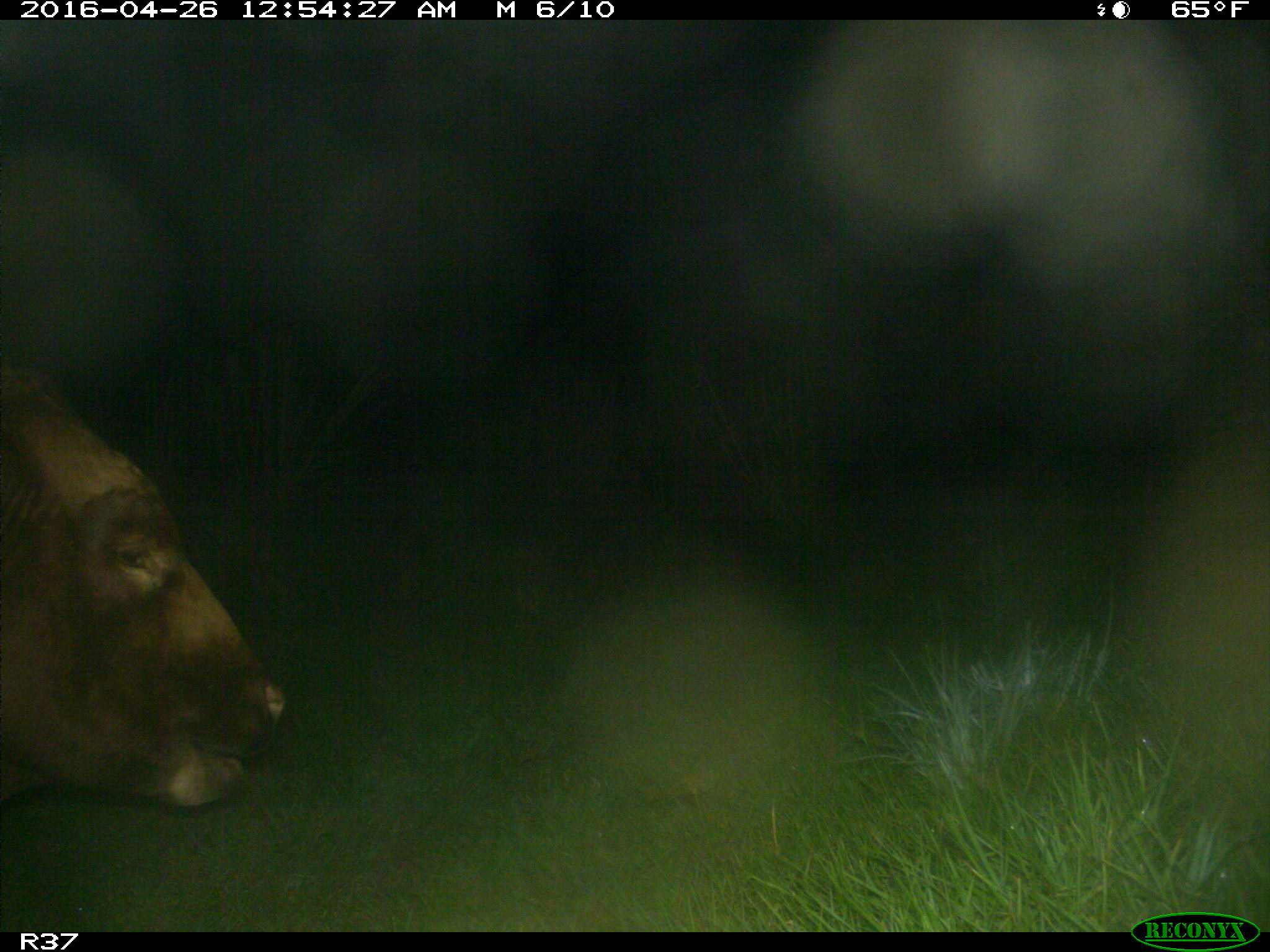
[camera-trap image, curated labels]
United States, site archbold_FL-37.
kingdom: Animalia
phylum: Chordata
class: Mammalia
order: Artiodactyla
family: Bovidae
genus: Bos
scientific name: Bos taurus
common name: domestic cow